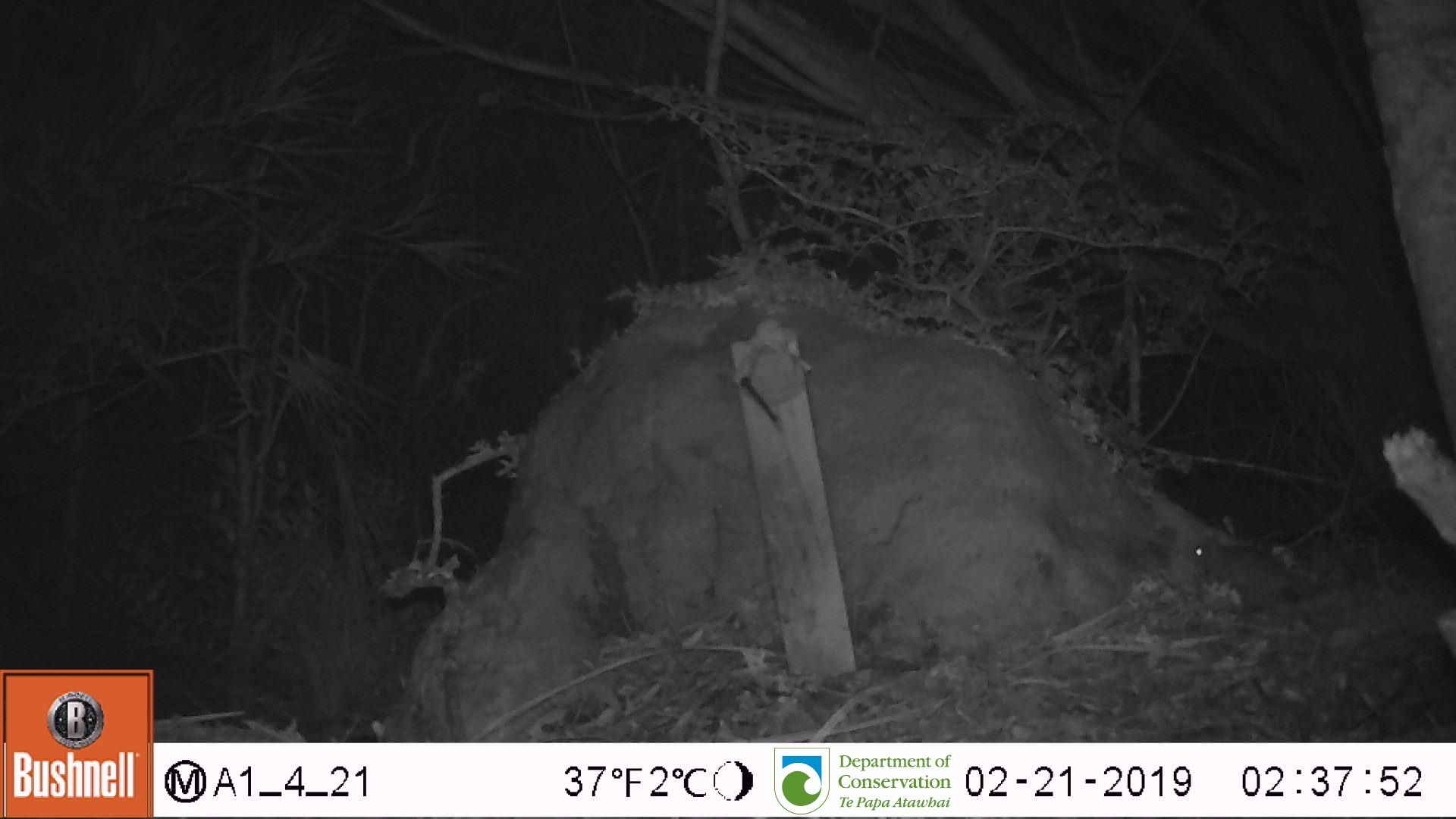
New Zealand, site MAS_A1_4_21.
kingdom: Animalia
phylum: Chordata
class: Mammalia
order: Rodentia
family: Muridae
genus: Mus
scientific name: Mus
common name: mouse